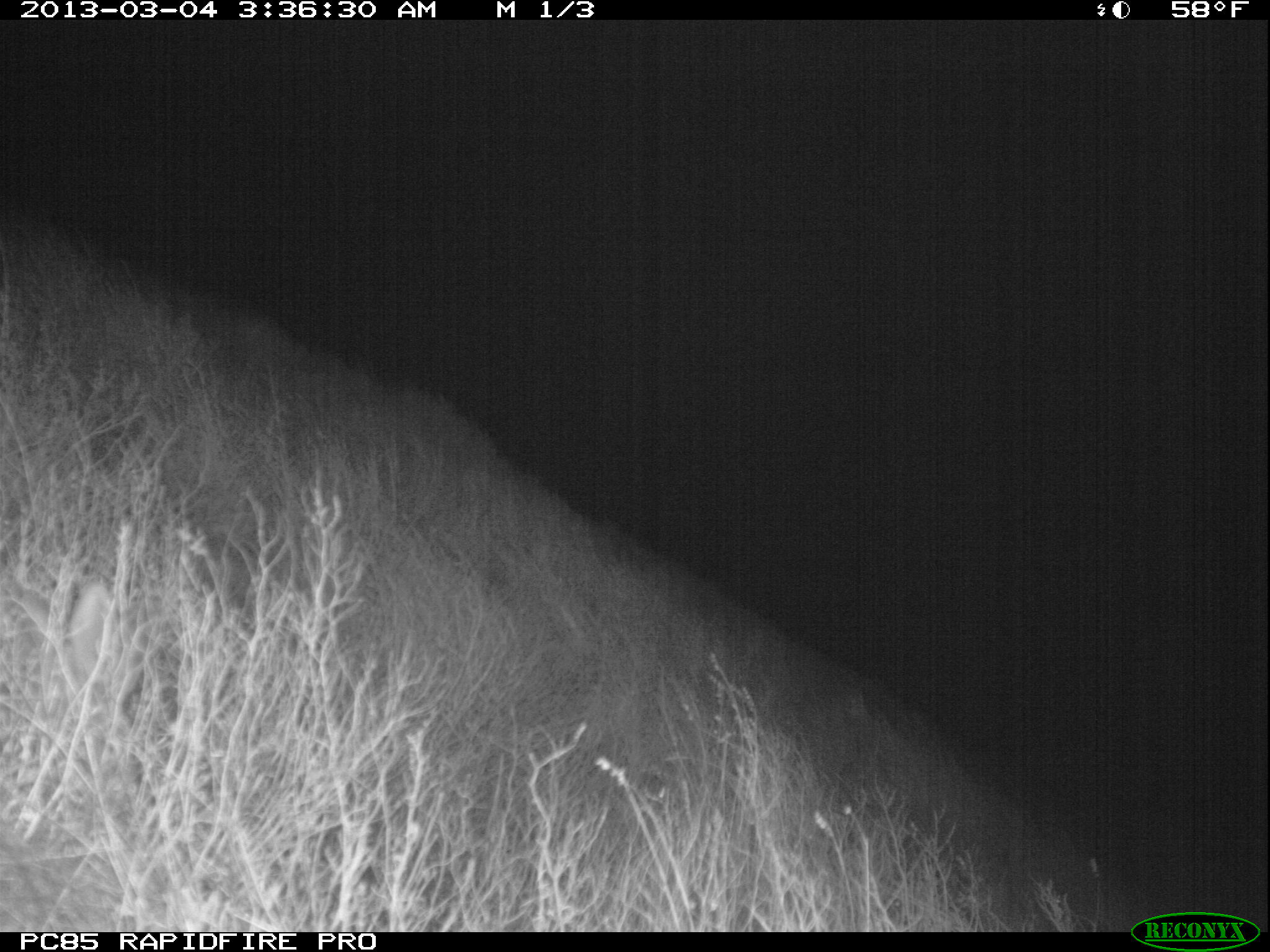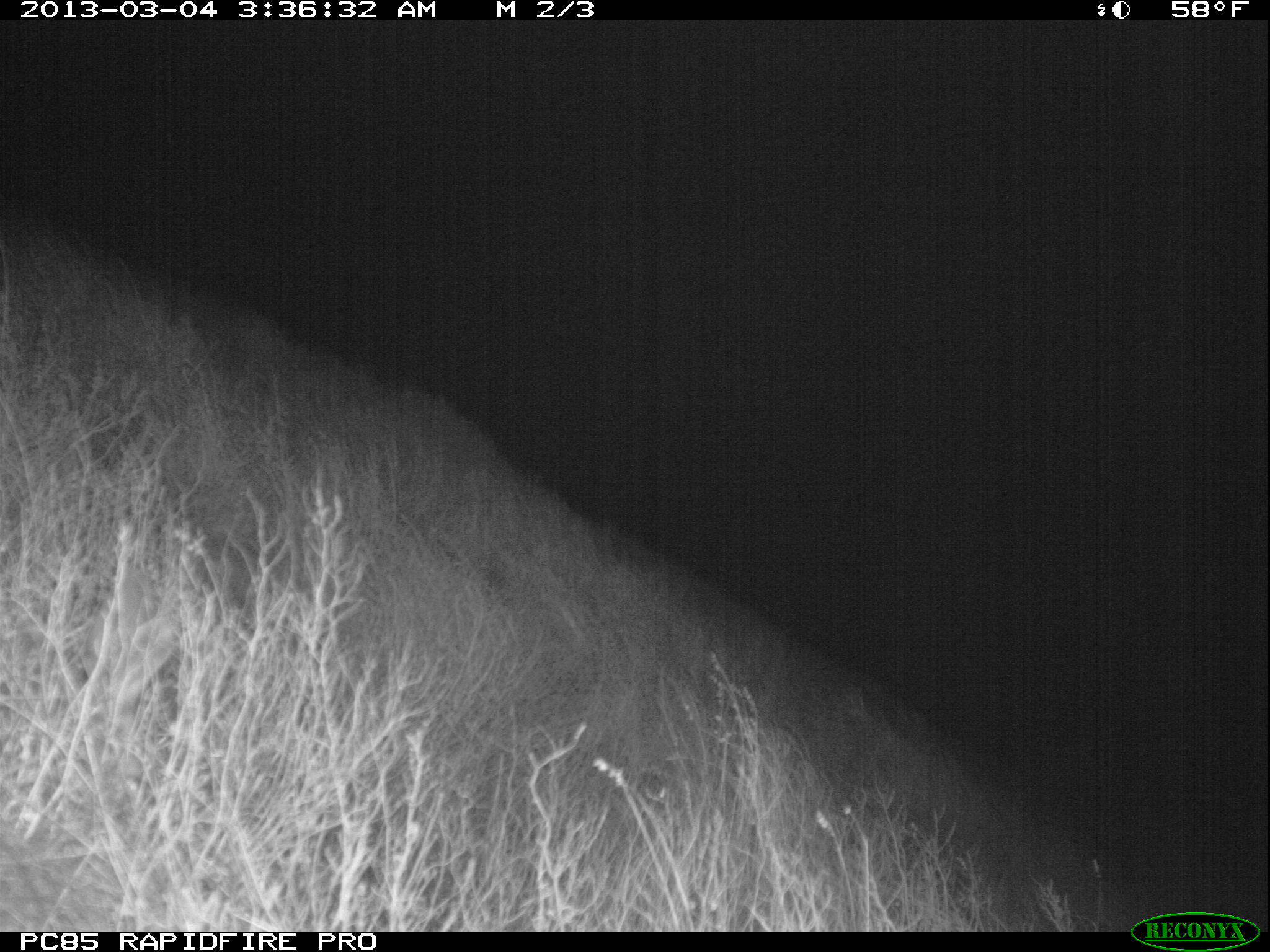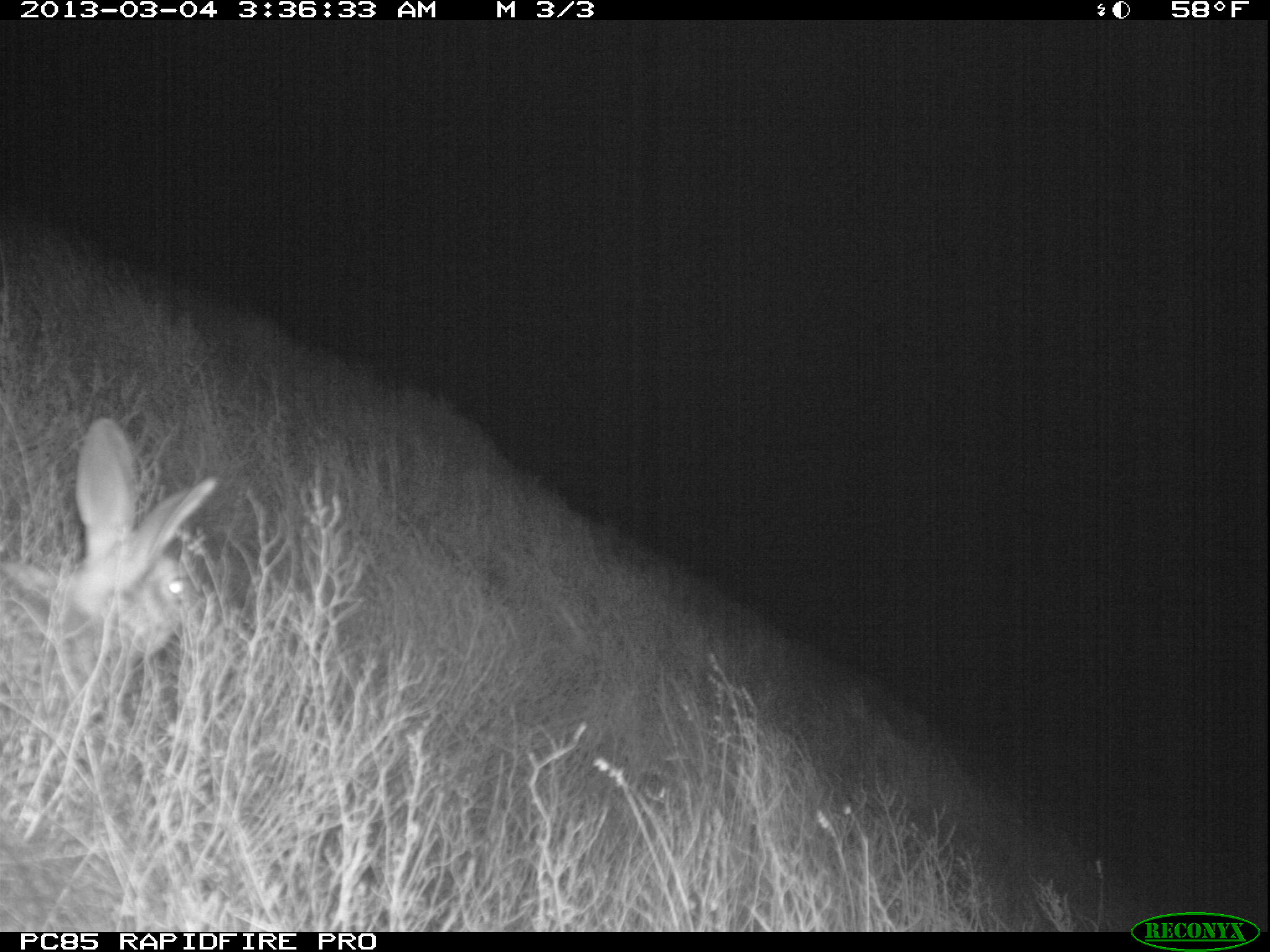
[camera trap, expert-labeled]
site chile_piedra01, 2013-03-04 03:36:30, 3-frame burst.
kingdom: Animalia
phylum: Chordata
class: Mammalia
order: Lagomorpha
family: Leporidae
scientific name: Leporidae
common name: rabbits and hares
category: rabbit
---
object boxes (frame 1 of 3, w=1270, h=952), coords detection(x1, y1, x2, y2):
rabbit: detection(0, 570, 153, 776)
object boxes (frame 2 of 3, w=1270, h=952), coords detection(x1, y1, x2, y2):
rabbit: detection(30, 561, 187, 755)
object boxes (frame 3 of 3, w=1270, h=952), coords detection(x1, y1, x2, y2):
rabbit: detection(1, 420, 217, 745)